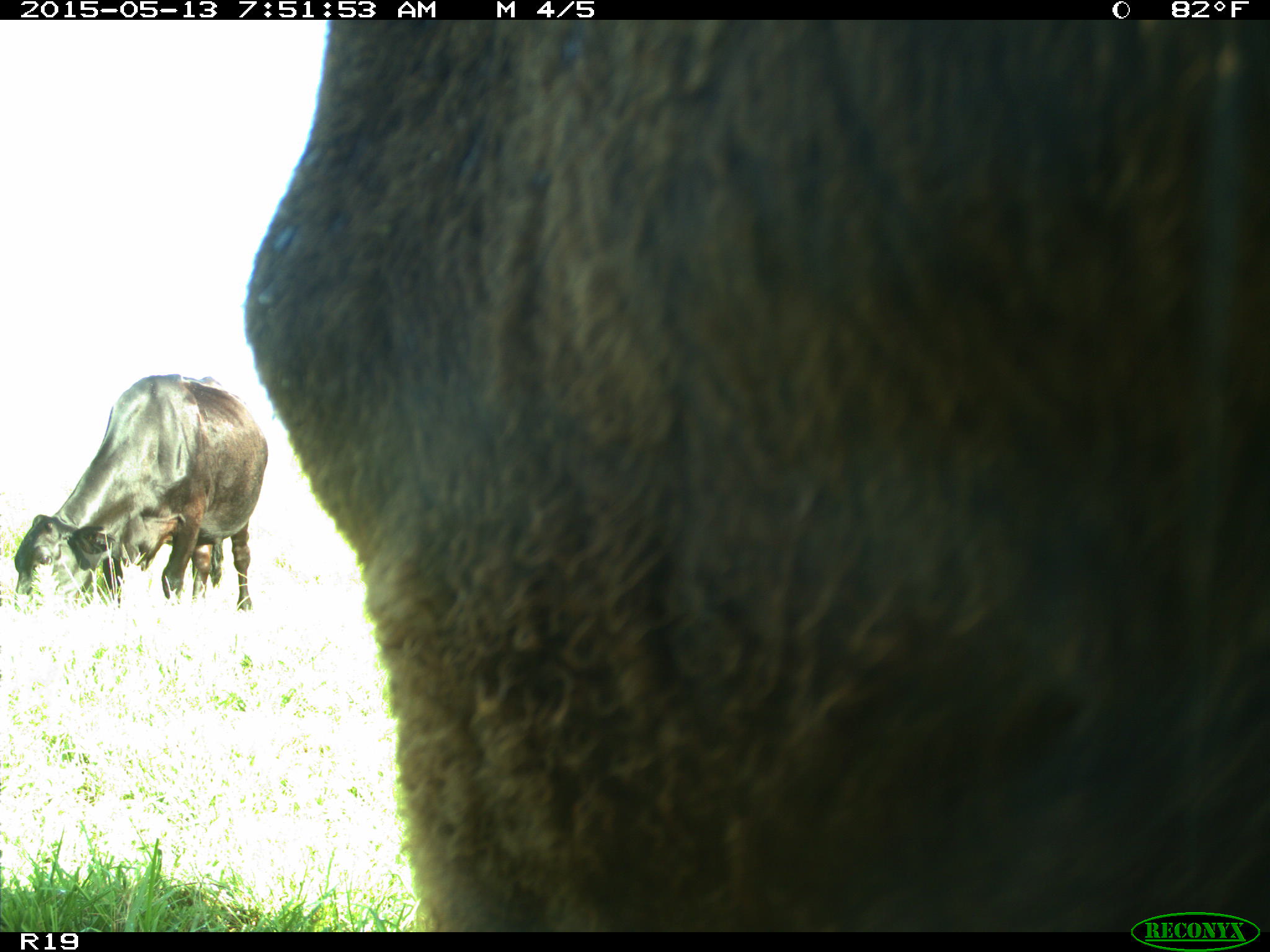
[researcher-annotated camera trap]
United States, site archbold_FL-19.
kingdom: Animalia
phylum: Chordata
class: Mammalia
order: Artiodactyla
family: Bovidae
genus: Bos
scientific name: Bos taurus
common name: domestic cow